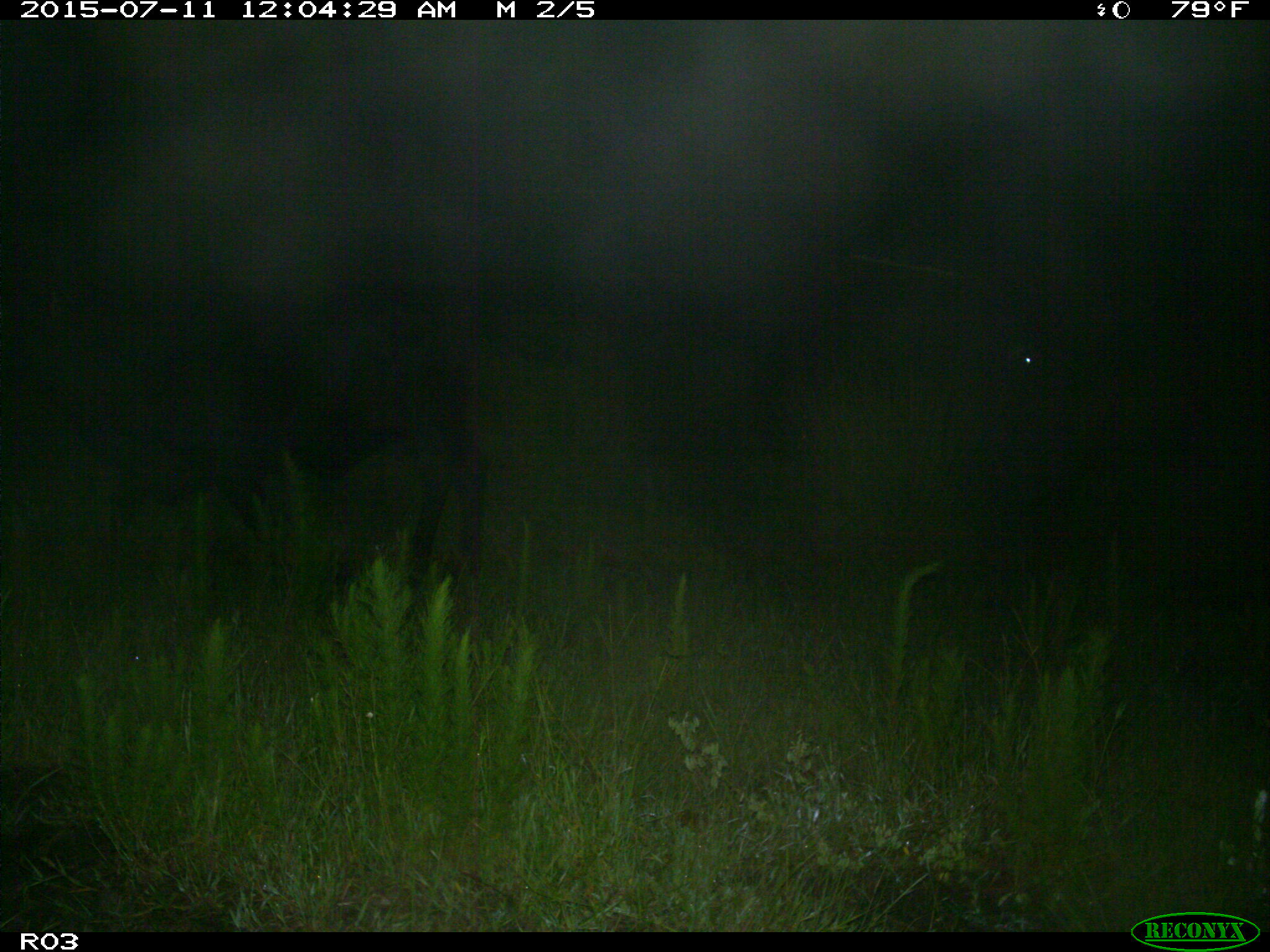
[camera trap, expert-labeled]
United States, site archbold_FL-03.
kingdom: Animalia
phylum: Chordata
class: Mammalia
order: Artiodactyla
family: Bovidae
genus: Bos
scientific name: Bos taurus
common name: domestic cow